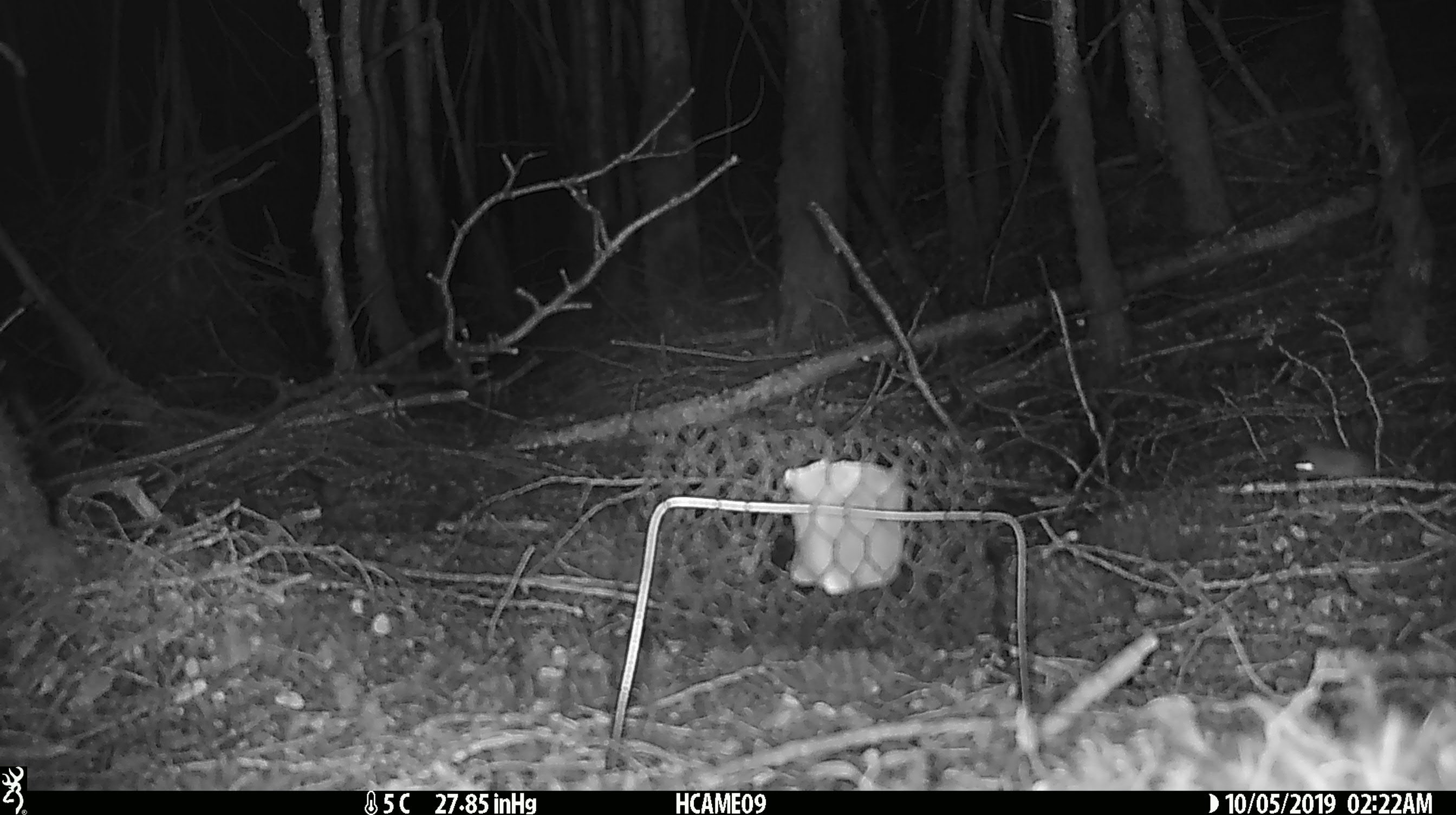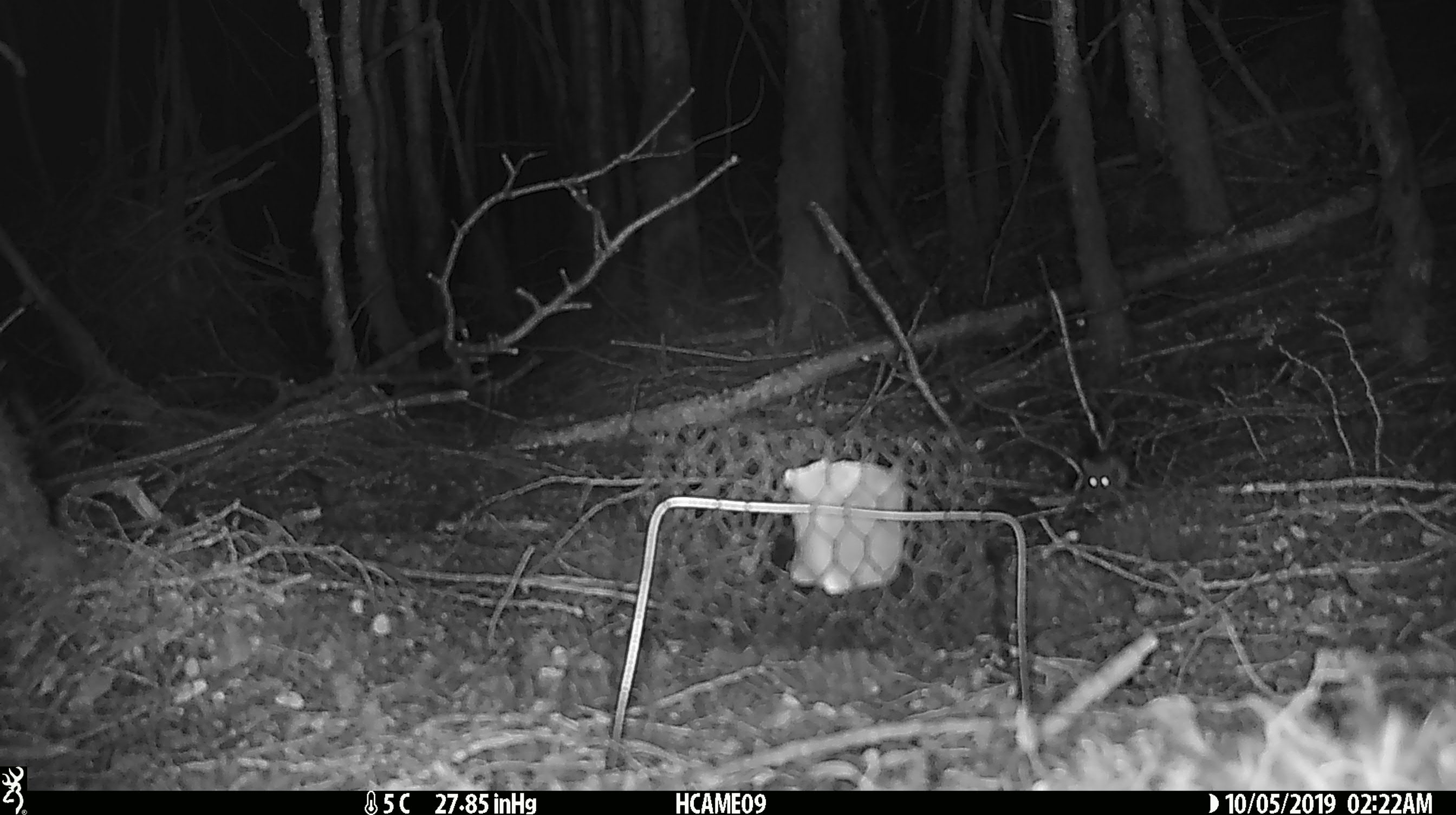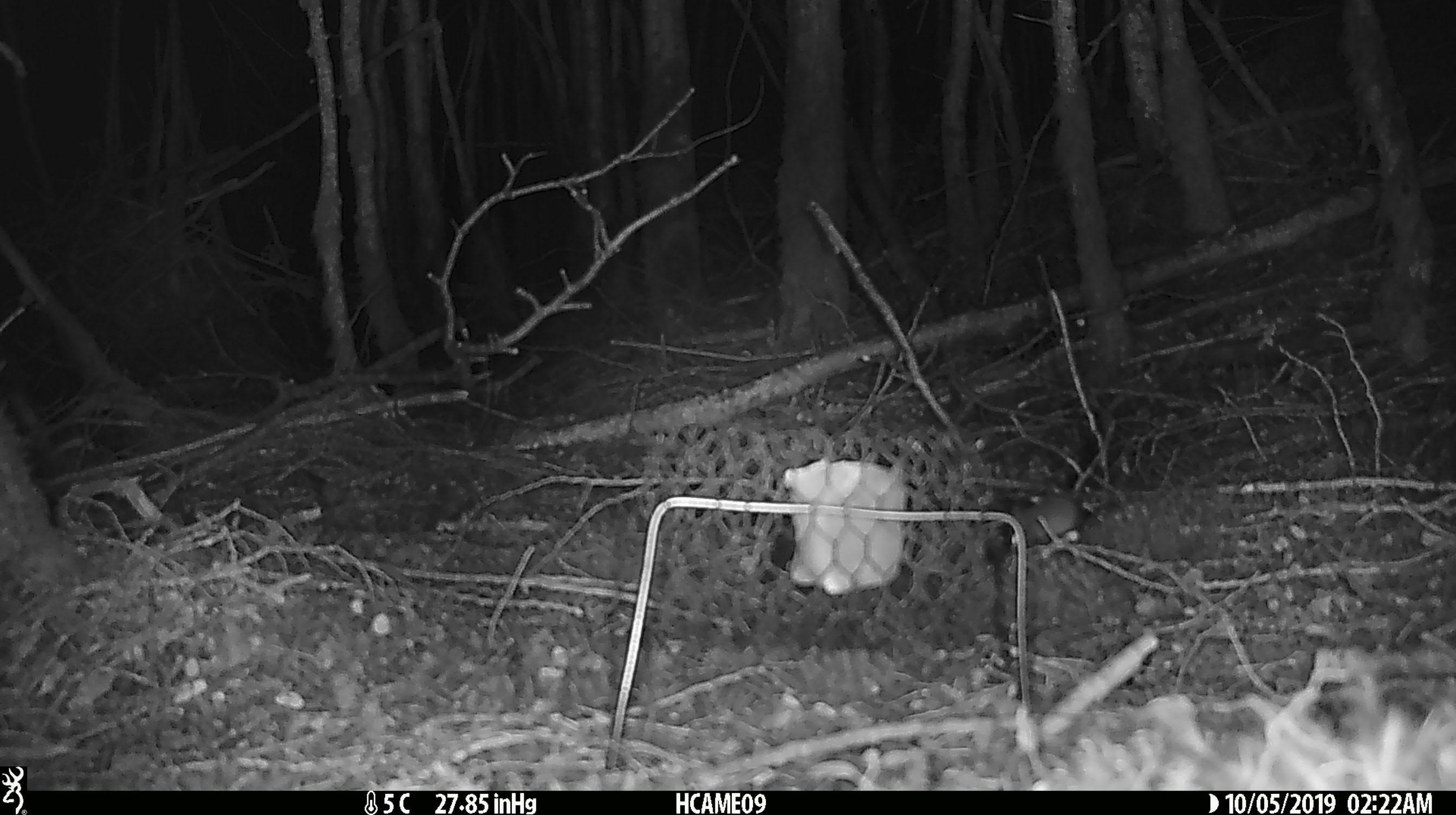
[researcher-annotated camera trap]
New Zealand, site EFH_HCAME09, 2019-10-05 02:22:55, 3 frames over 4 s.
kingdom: Animalia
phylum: Chordata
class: Mammalia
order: Rodentia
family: Muridae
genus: Mus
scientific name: Mus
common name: mouse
Mouse (Mus).